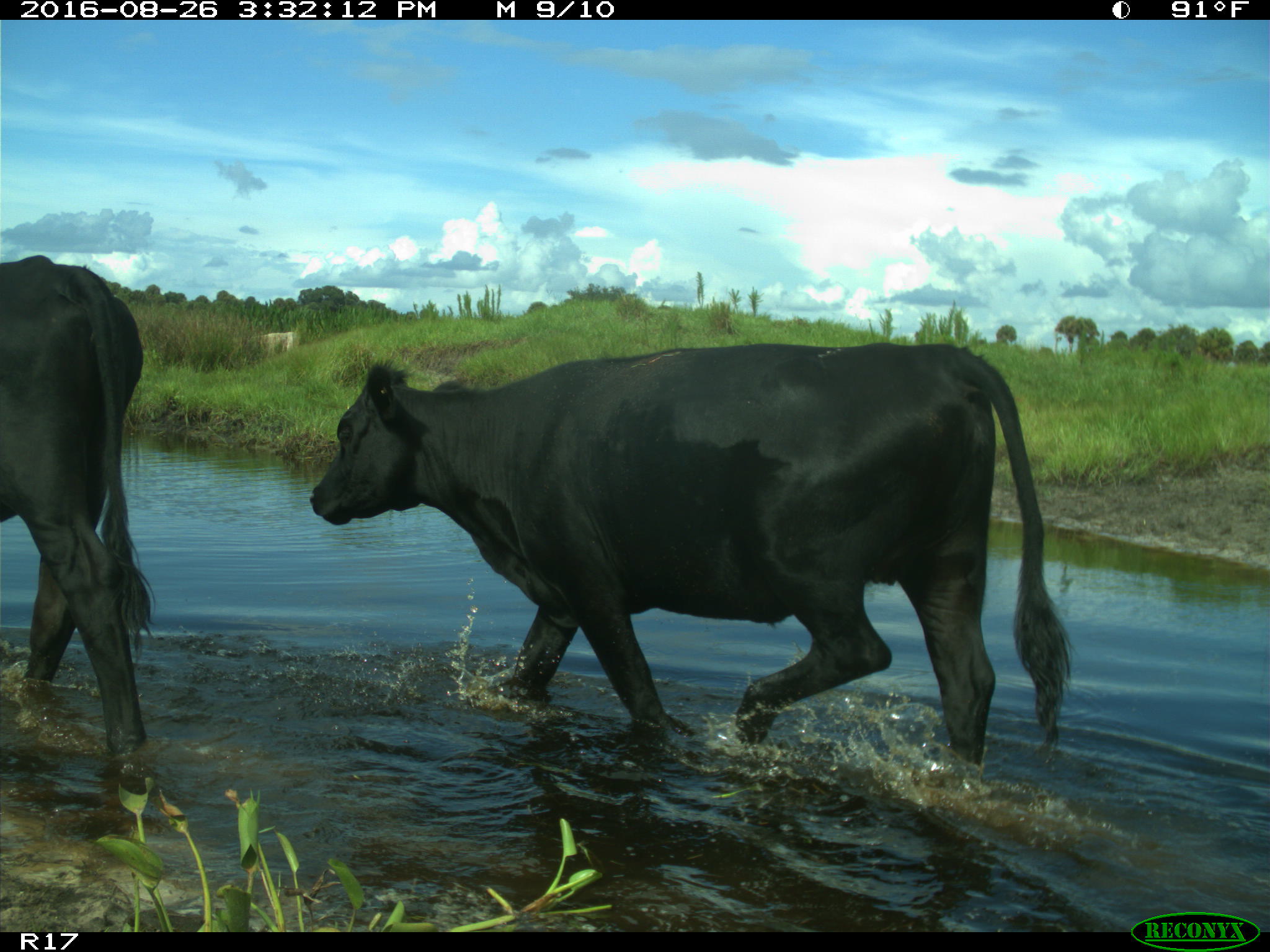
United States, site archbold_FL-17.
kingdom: Animalia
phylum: Chordata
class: Mammalia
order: Artiodactyla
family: Bovidae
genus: Bos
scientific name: Bos taurus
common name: domestic cow